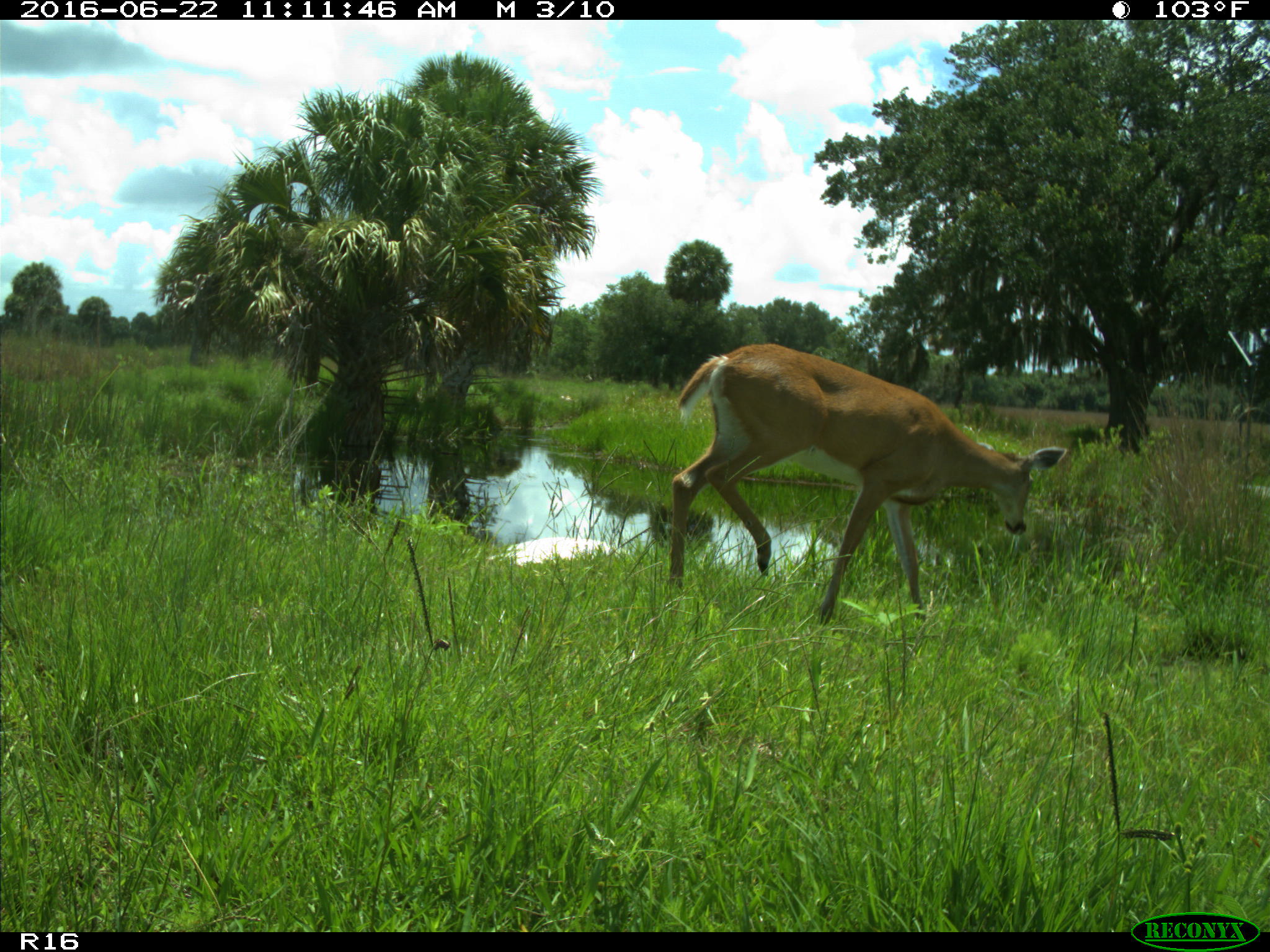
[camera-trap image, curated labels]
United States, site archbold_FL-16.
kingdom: Animalia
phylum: Chordata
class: Mammalia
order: Artiodactyla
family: Cervidae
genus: Odocoileus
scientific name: Odocoileus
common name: deer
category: unidentified deer